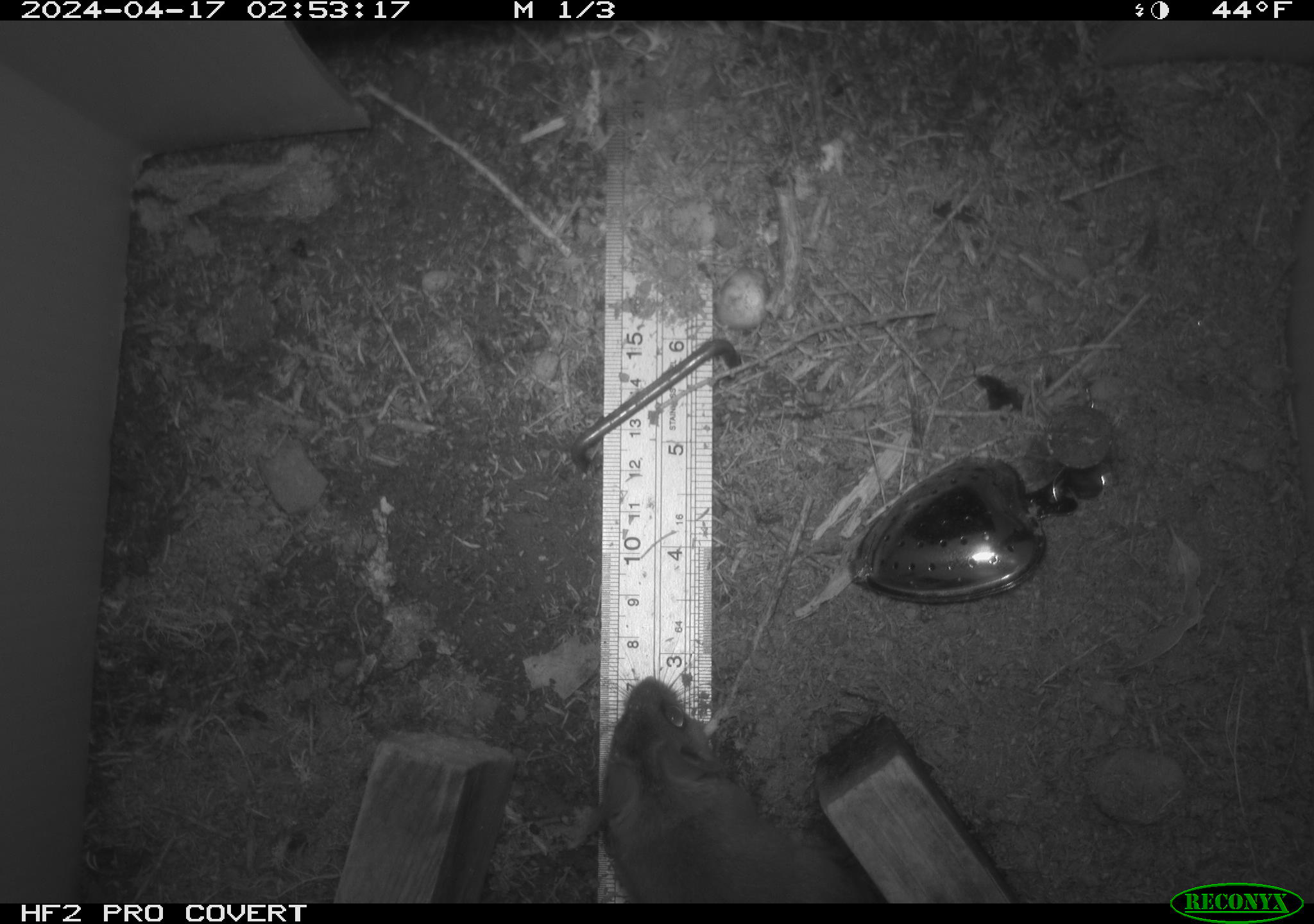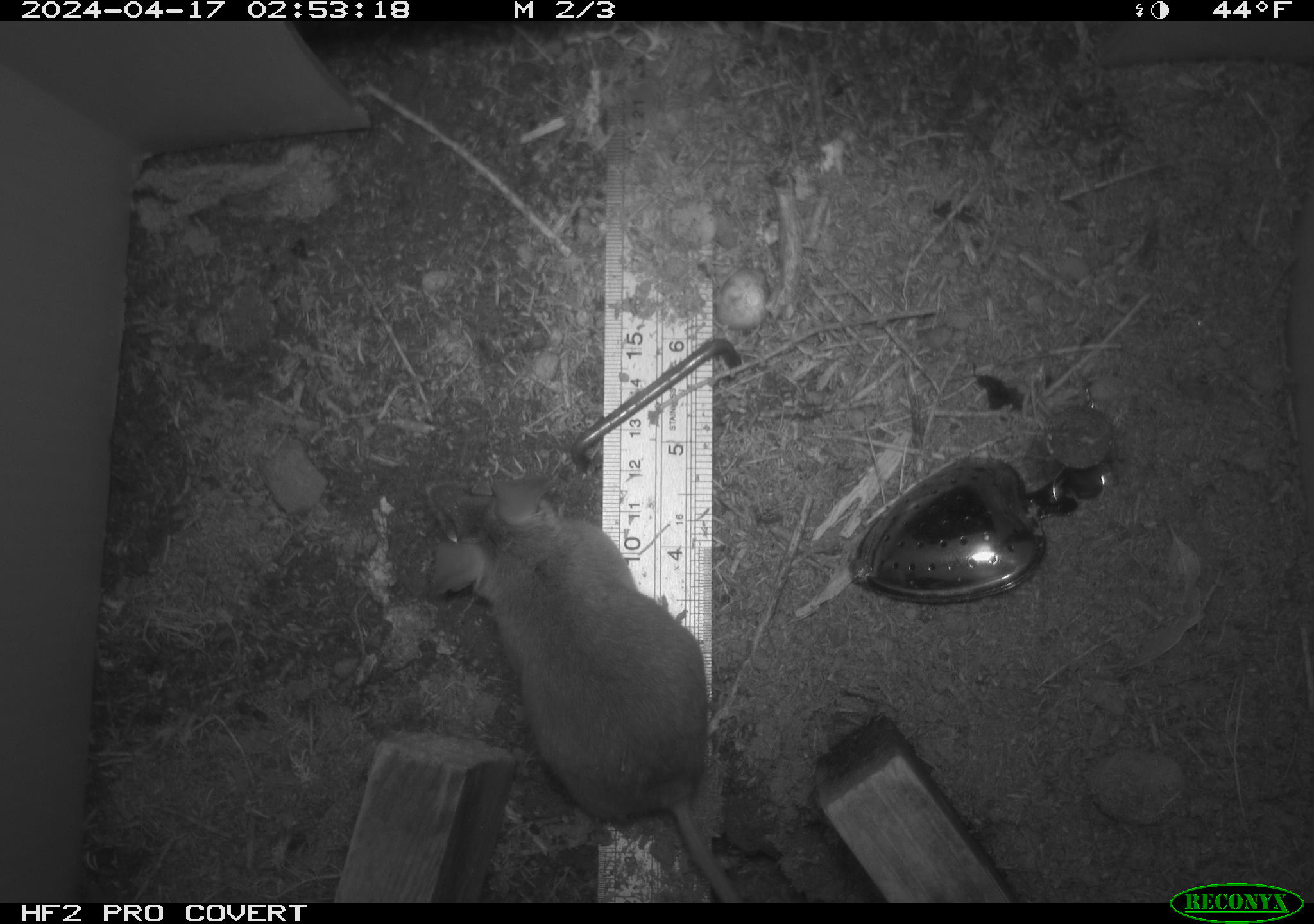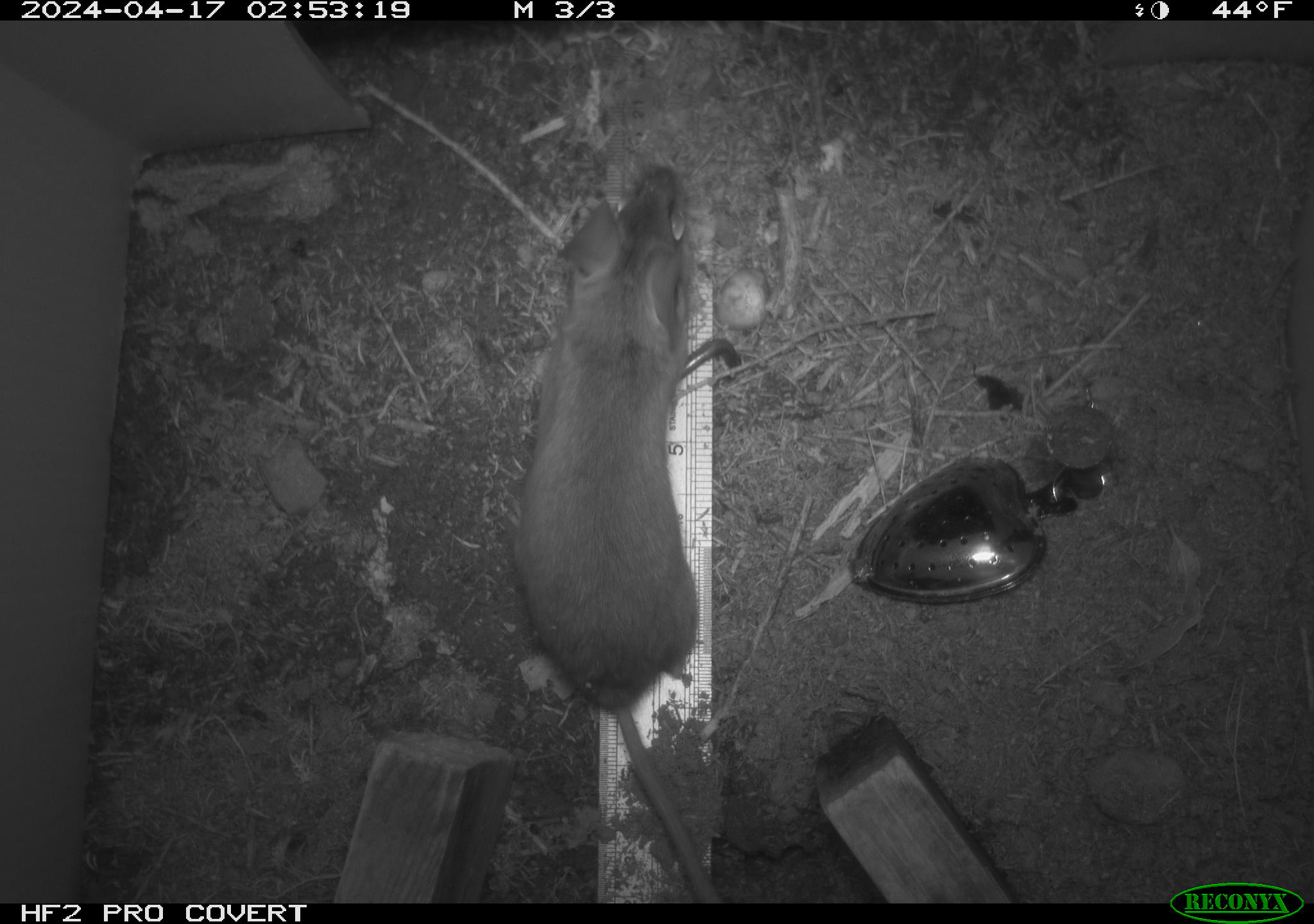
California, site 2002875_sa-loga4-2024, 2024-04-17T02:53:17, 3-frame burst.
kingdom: Animalia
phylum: Chordata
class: Mammalia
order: Rodentia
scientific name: Rodentia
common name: mouse species